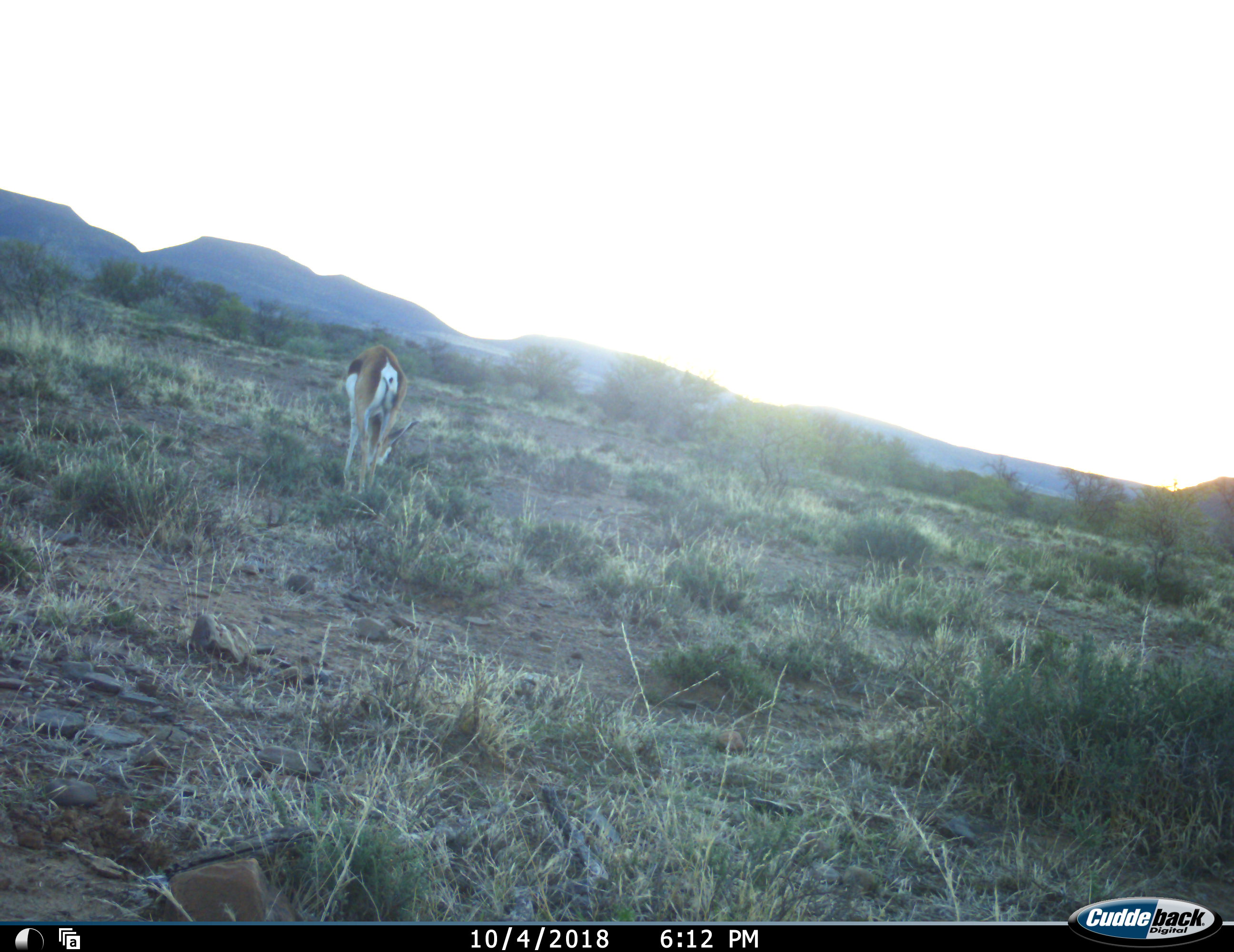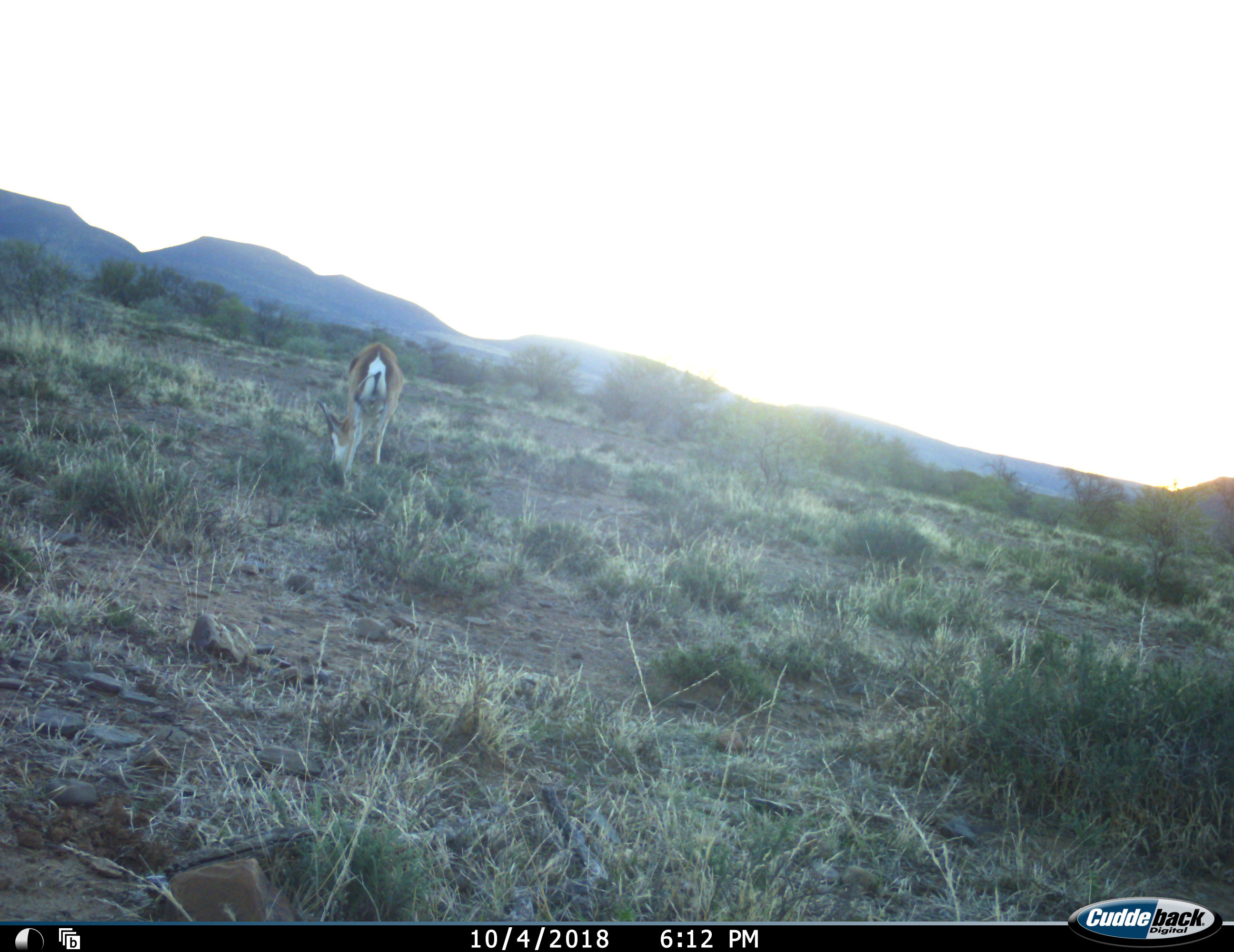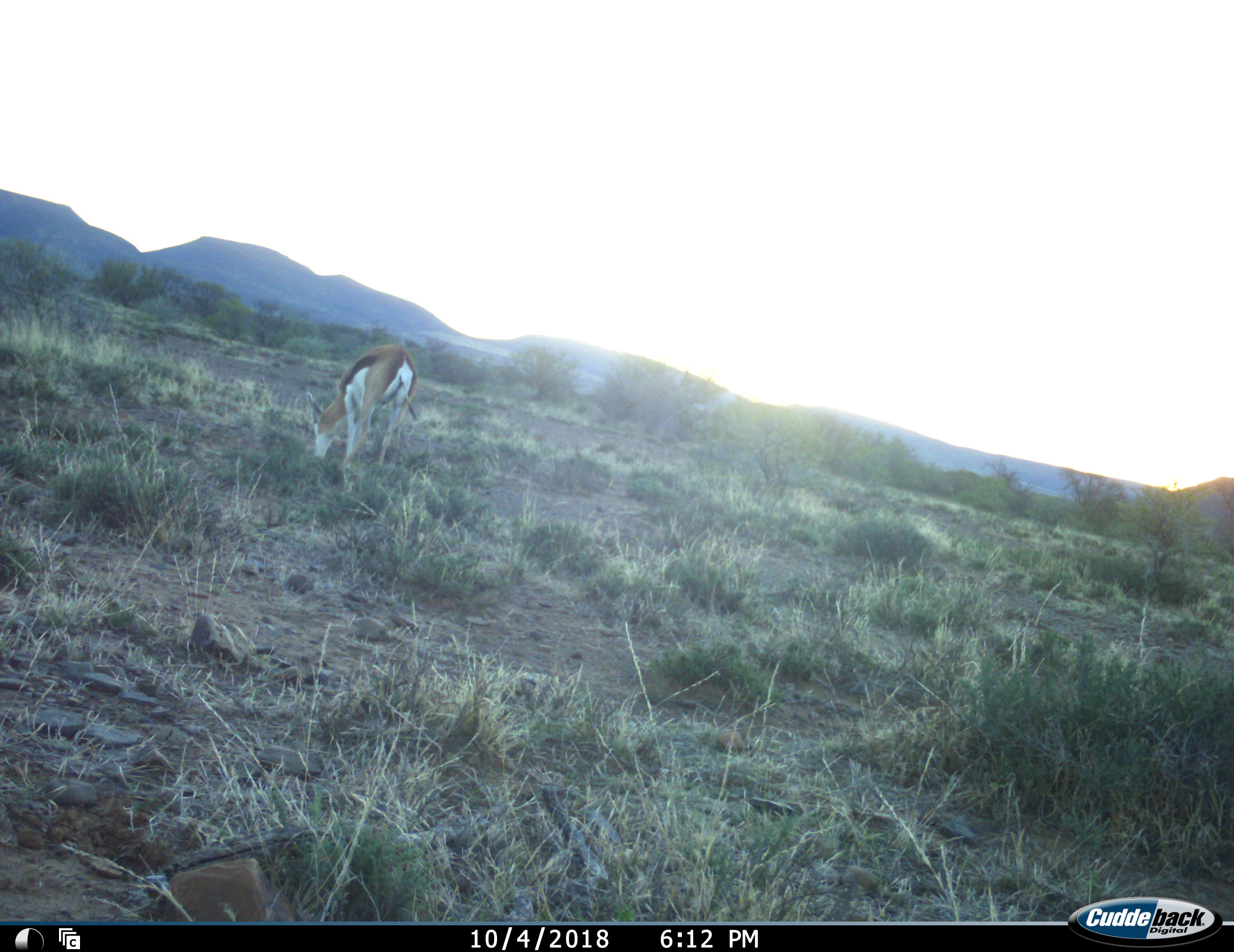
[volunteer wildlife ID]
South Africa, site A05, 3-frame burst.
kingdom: Animalia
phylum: Chordata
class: Mammalia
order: Artiodactyla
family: Bovidae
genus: Antidorcas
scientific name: Antidorcas marsupialis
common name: springbok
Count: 1.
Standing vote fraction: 32%.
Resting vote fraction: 0%.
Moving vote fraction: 11%.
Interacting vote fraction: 0%.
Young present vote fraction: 0%.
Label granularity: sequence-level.